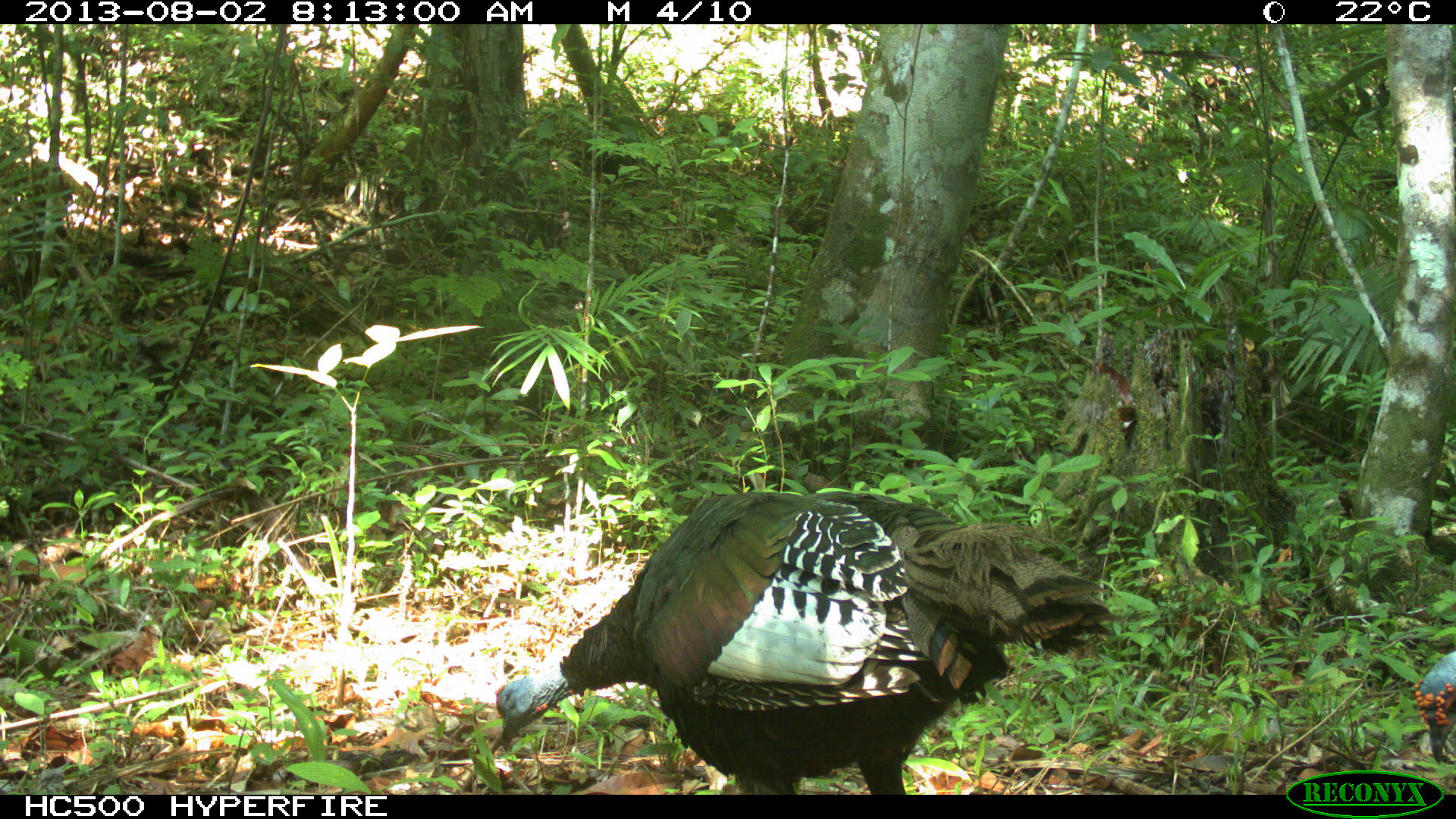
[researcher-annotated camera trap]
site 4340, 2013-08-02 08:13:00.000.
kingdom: Animalia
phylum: Chordata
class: Aves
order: Galliformes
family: Phasianidae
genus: Meleagris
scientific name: Meleagris ocellata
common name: ocellated turkey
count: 1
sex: male